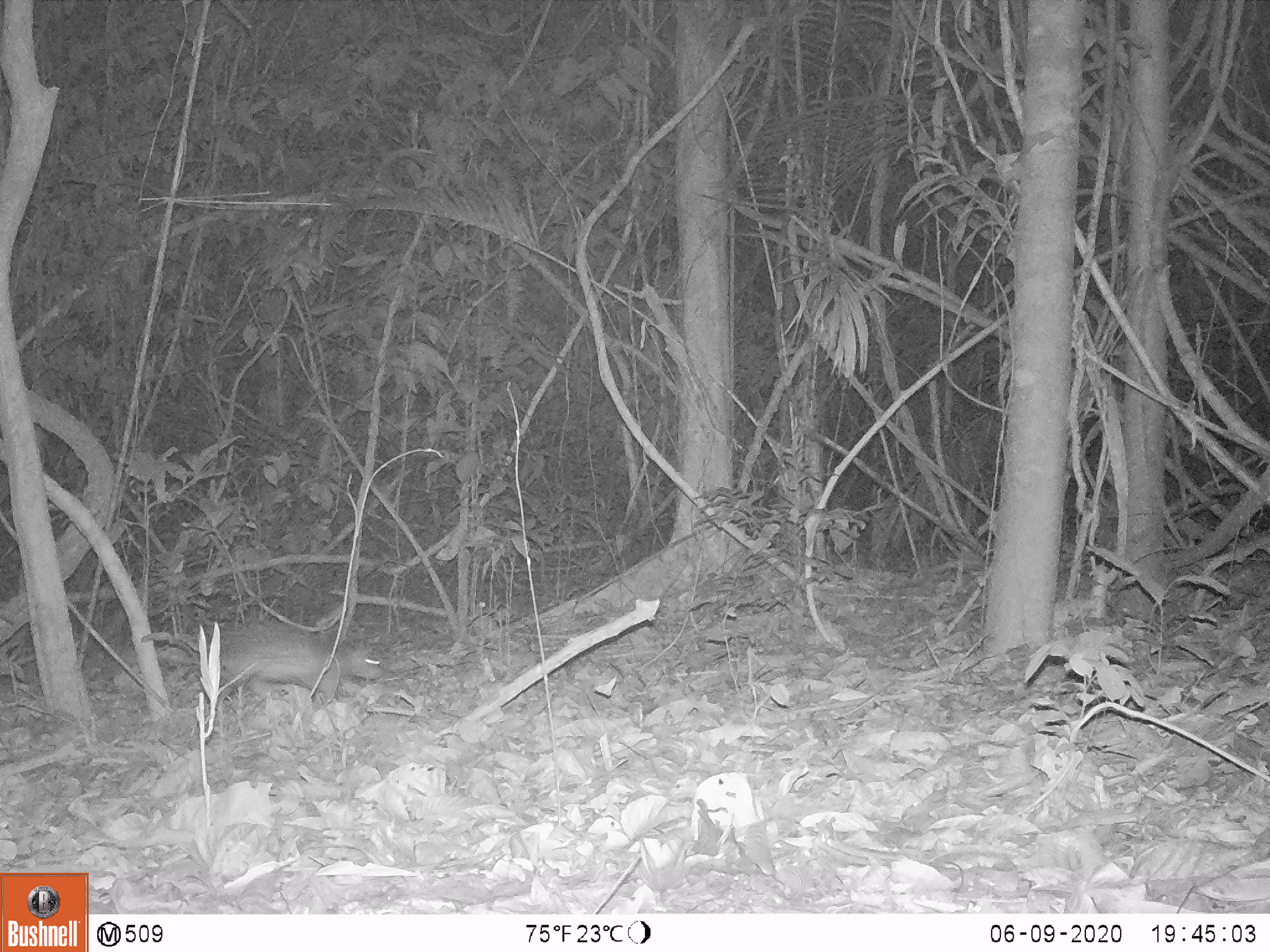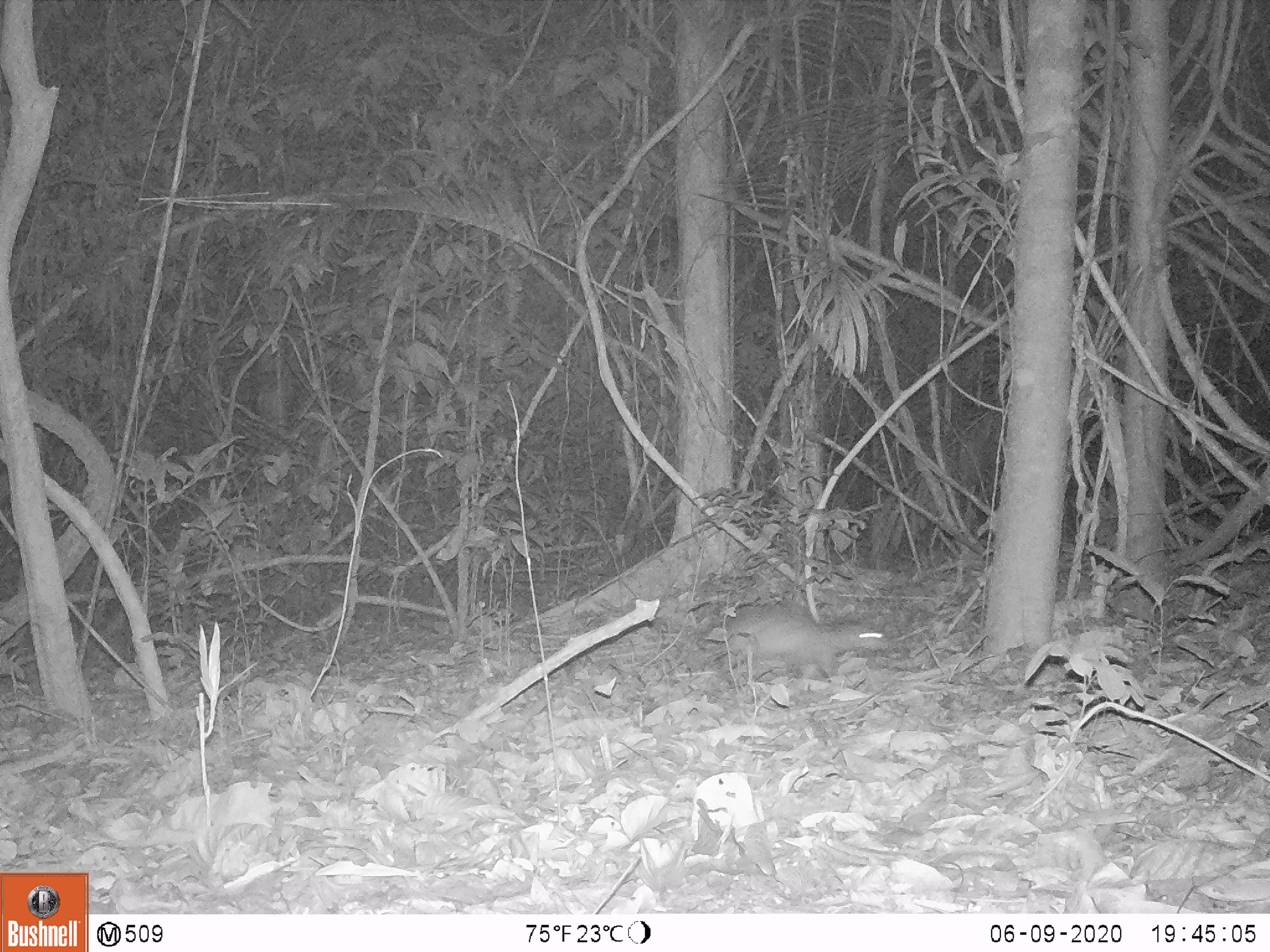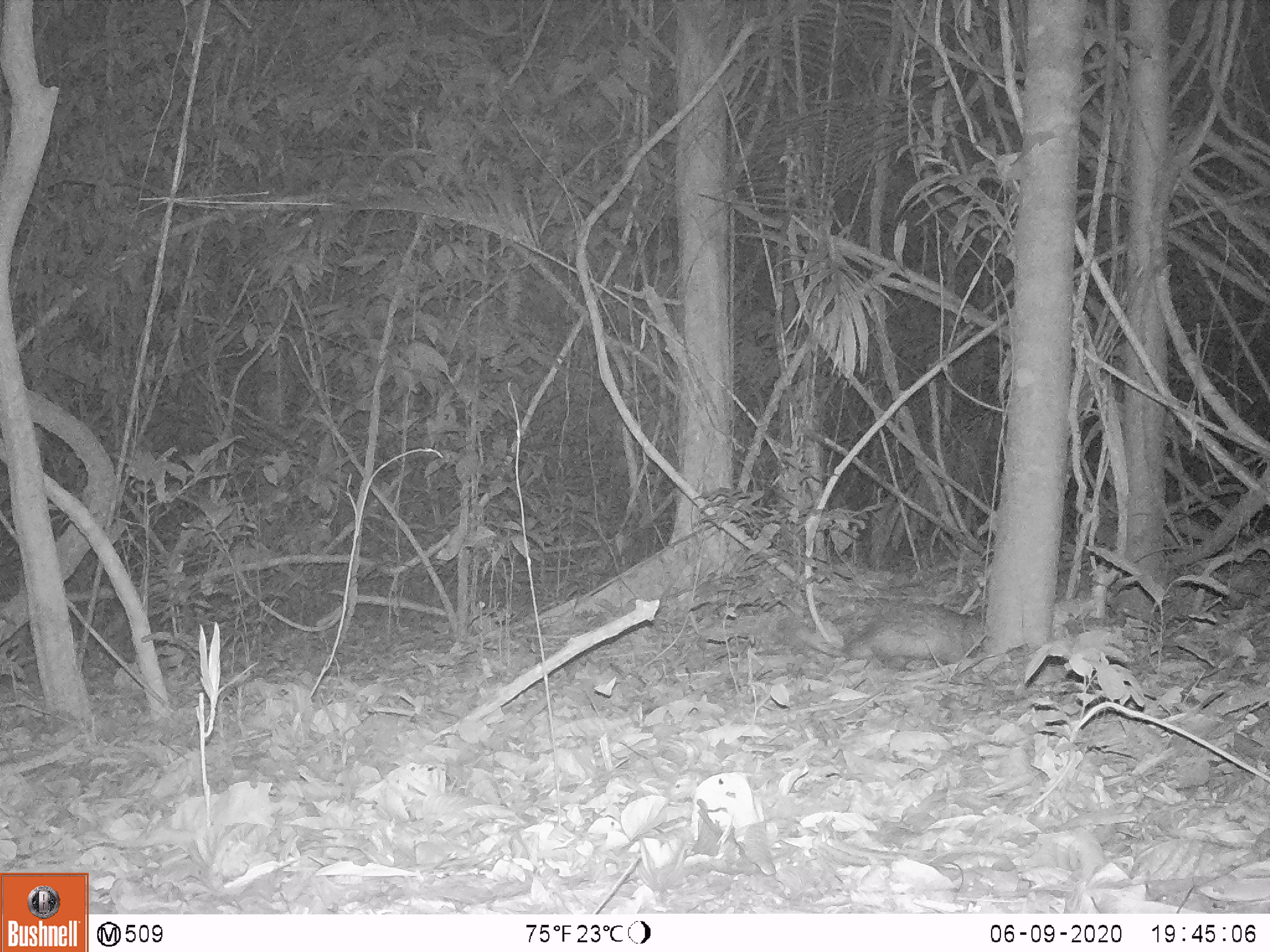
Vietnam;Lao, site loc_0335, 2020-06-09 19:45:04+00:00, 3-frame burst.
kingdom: Animalia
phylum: Chordata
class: Mammalia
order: Rodentia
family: Hystricidae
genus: Atherurus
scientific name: Atherurus macrourus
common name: asiatic brush-tailed porcupine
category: asiatic brush tailed porcupine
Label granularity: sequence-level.